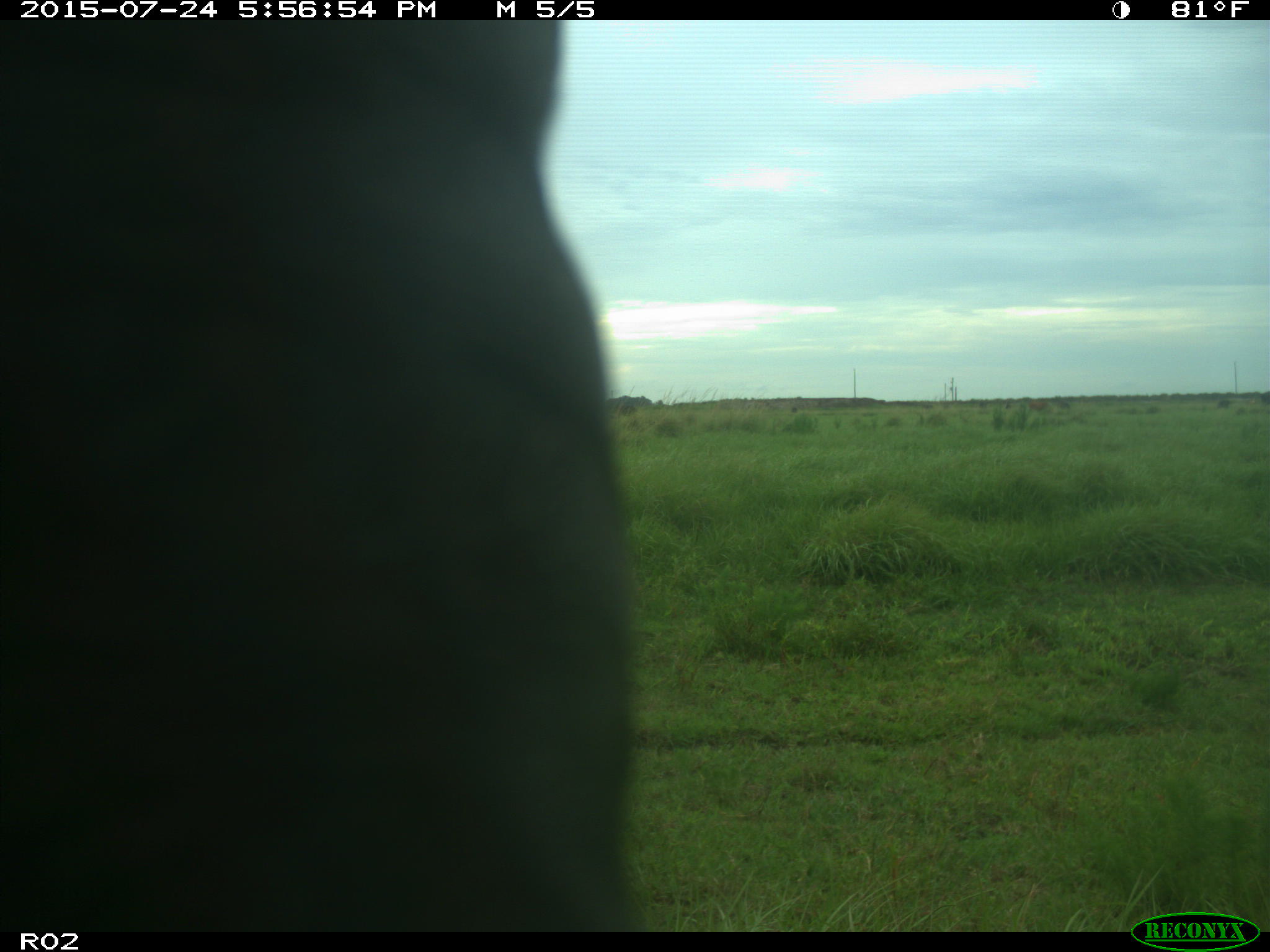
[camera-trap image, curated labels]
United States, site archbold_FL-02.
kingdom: Animalia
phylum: Chordata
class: Mammalia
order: Artiodactyla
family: Bovidae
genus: Bos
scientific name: Bos taurus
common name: domestic cow